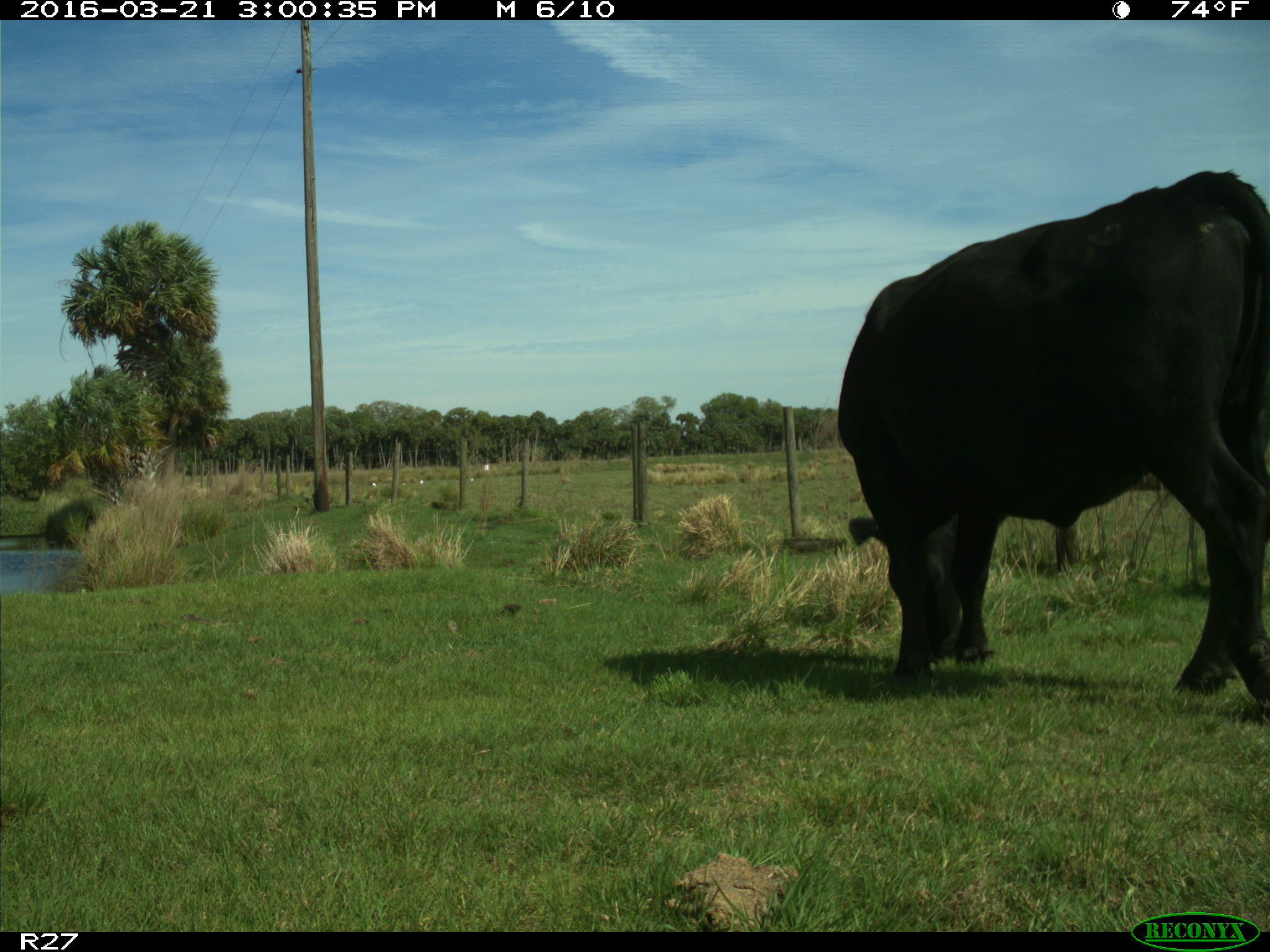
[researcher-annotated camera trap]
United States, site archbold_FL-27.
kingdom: Animalia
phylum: Chordata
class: Mammalia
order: Artiodactyla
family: Bovidae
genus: Bos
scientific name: Bos taurus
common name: domestic cow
Bos taurus (domestic cow).